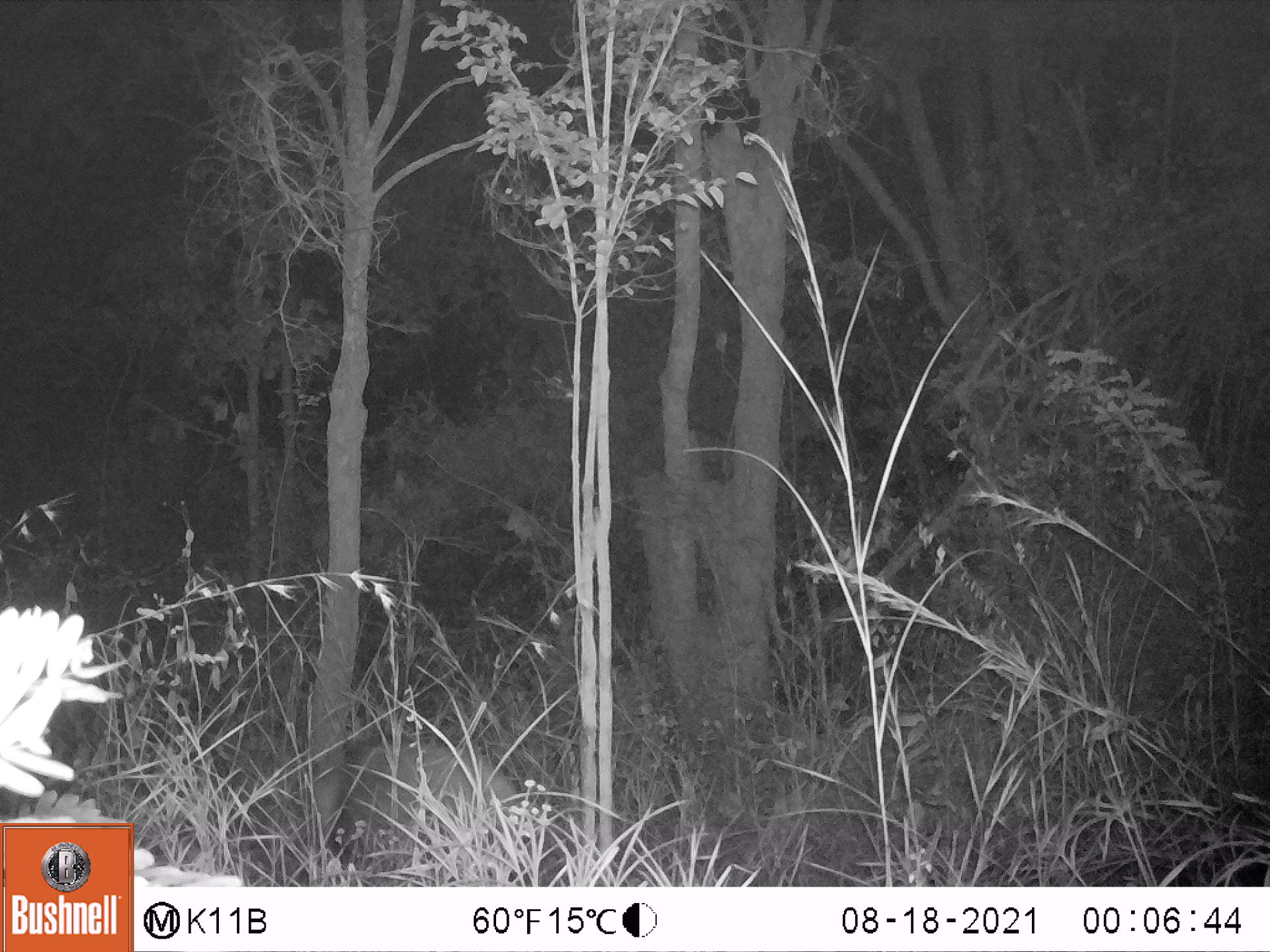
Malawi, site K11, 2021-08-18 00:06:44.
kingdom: Animalia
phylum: Chordata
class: Mammalia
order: Artiodactyla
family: Suidae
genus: Potamochoerus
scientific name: Potamochoerus larvatus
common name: bushpig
Bushpig (Potamochoerus larvatus), count 1.